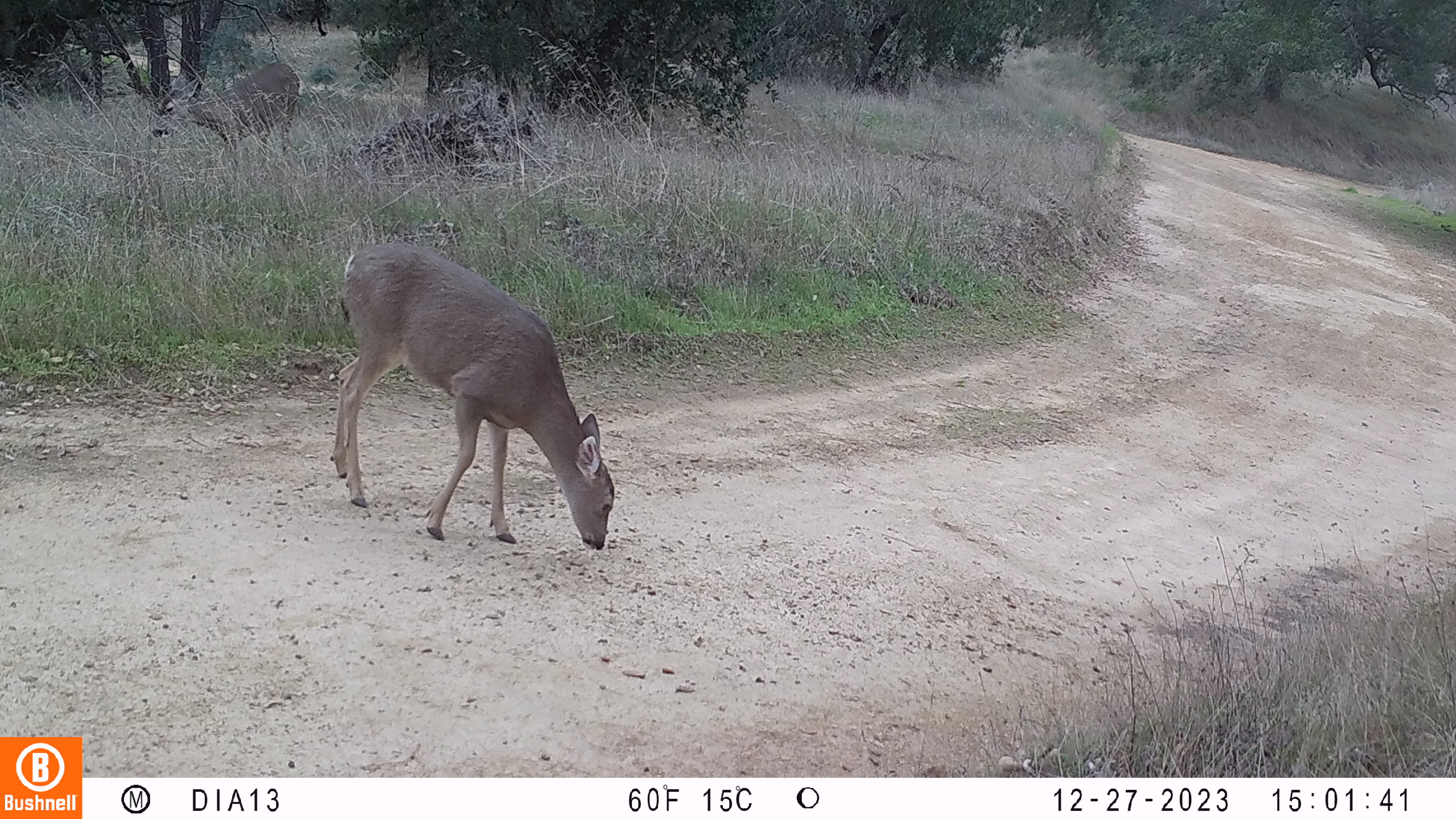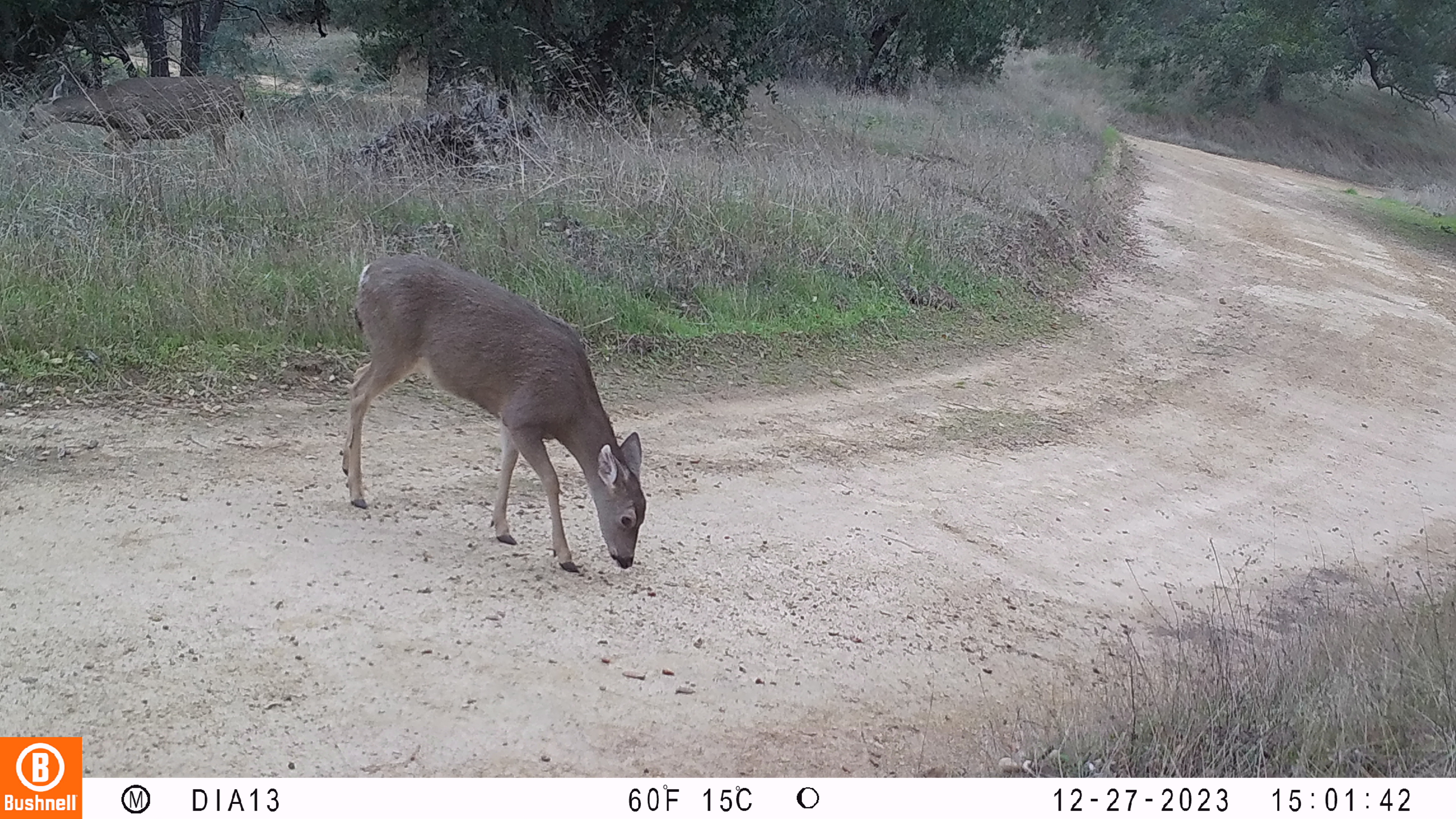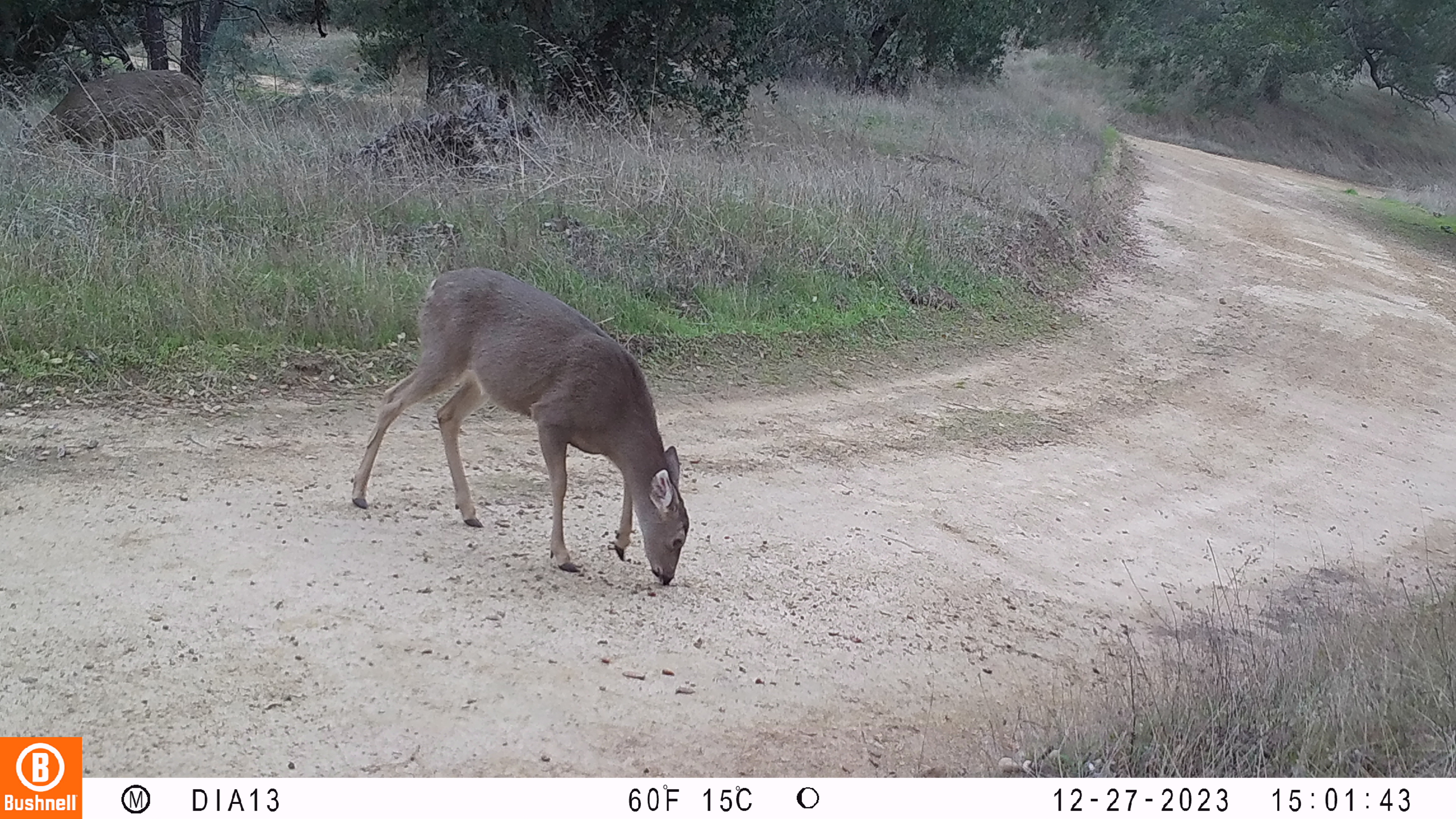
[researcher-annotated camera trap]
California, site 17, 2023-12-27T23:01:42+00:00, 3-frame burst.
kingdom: Animalia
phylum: Chordata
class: Mammalia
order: Artiodactyla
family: Cervidae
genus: Odocoileus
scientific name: Odocoileus hemionus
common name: mule deer